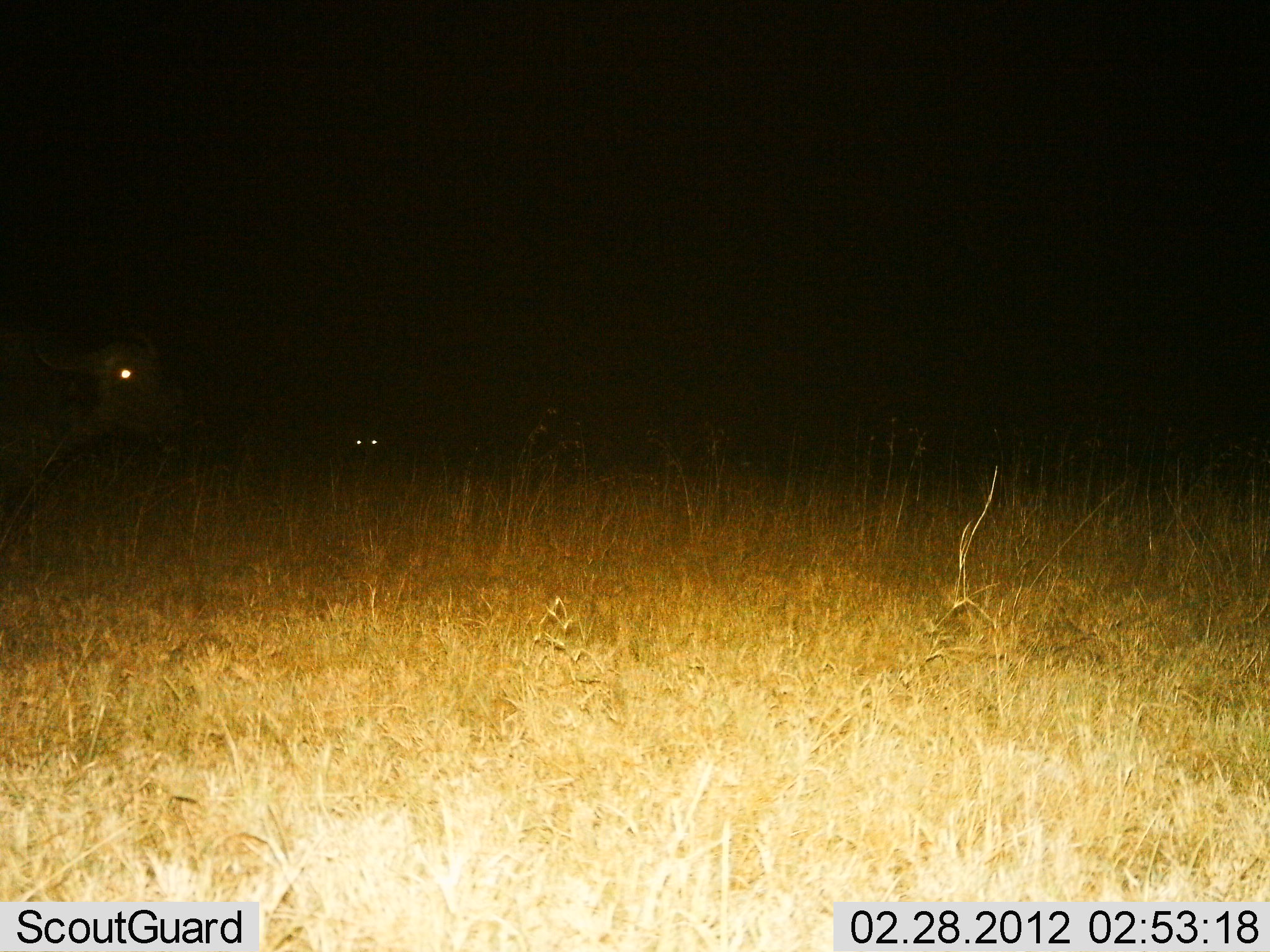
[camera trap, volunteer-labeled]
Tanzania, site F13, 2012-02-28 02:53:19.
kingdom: Animalia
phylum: Chordata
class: Mammalia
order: Artiodactyla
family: Bovidae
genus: Syncerus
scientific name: Syncerus caffer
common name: cape buffalo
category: buffalo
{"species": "buffalo (cape buffalo) (Syncerus caffer)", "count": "2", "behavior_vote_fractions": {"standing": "80%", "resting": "0%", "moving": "20%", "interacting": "0%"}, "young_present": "0%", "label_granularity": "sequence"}